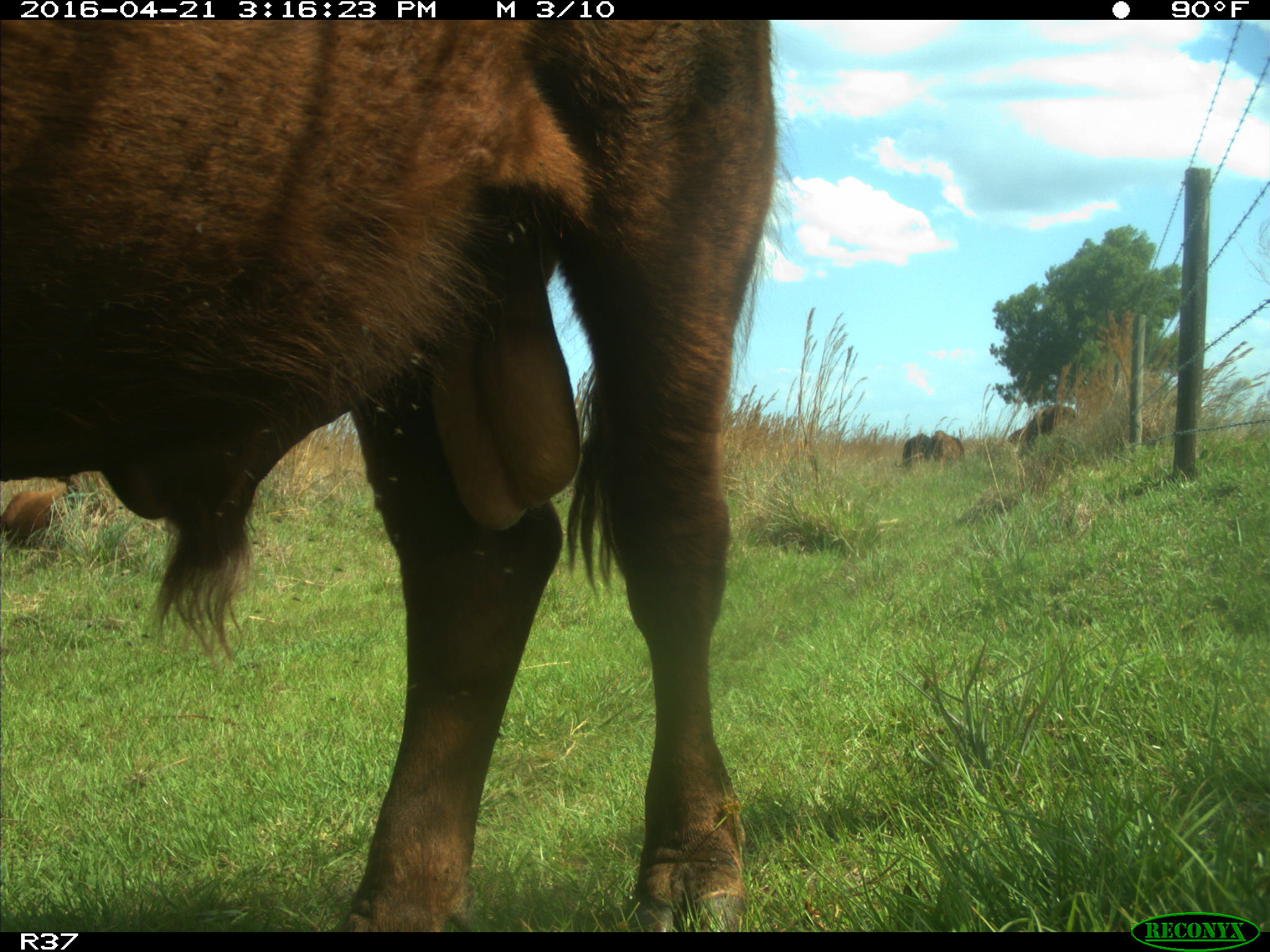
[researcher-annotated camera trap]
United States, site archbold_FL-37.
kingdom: Animalia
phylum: Chordata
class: Mammalia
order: Artiodactyla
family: Bovidae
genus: Bos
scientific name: Bos taurus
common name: domestic cow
Bos taurus (domestic cow).